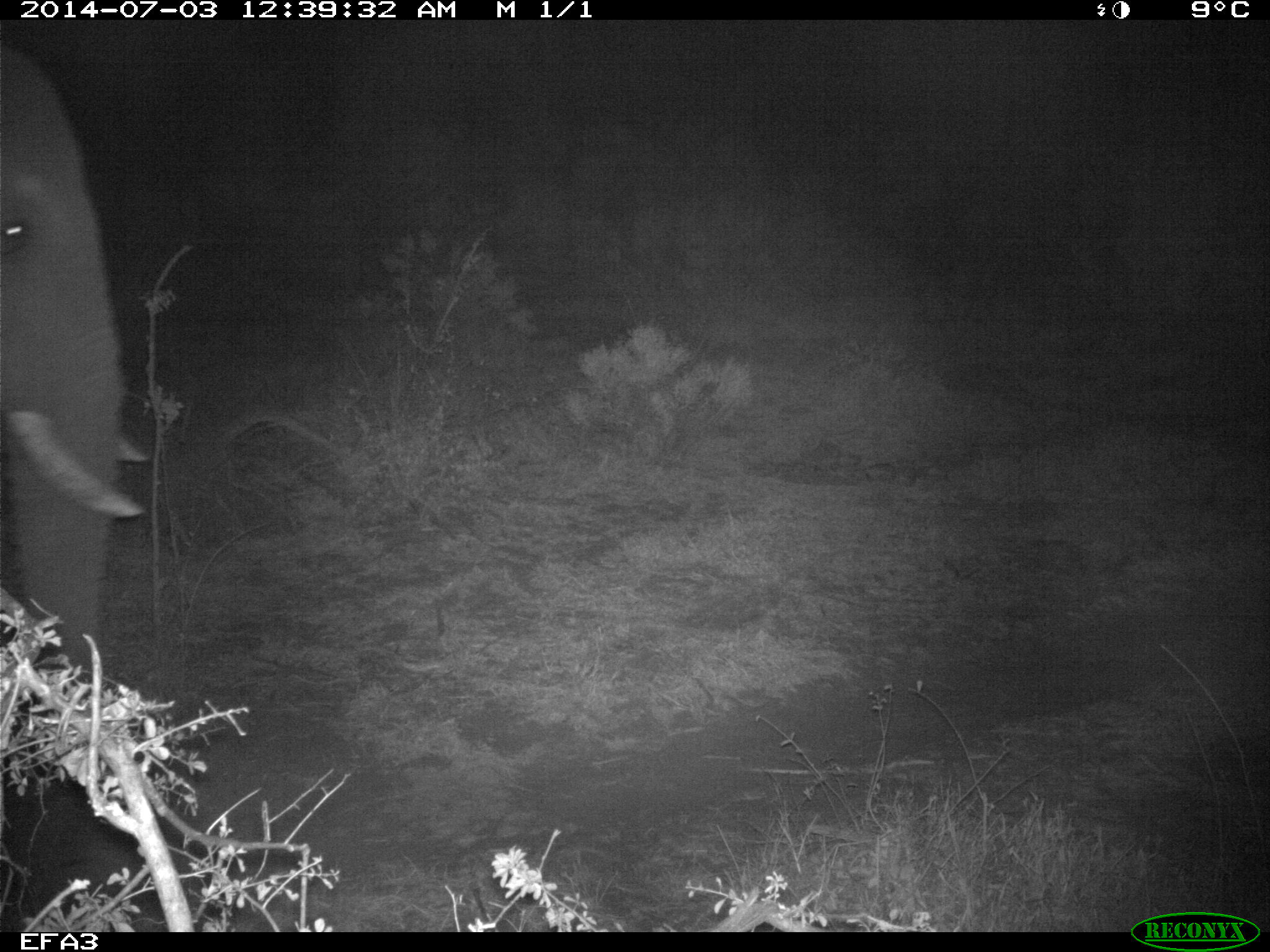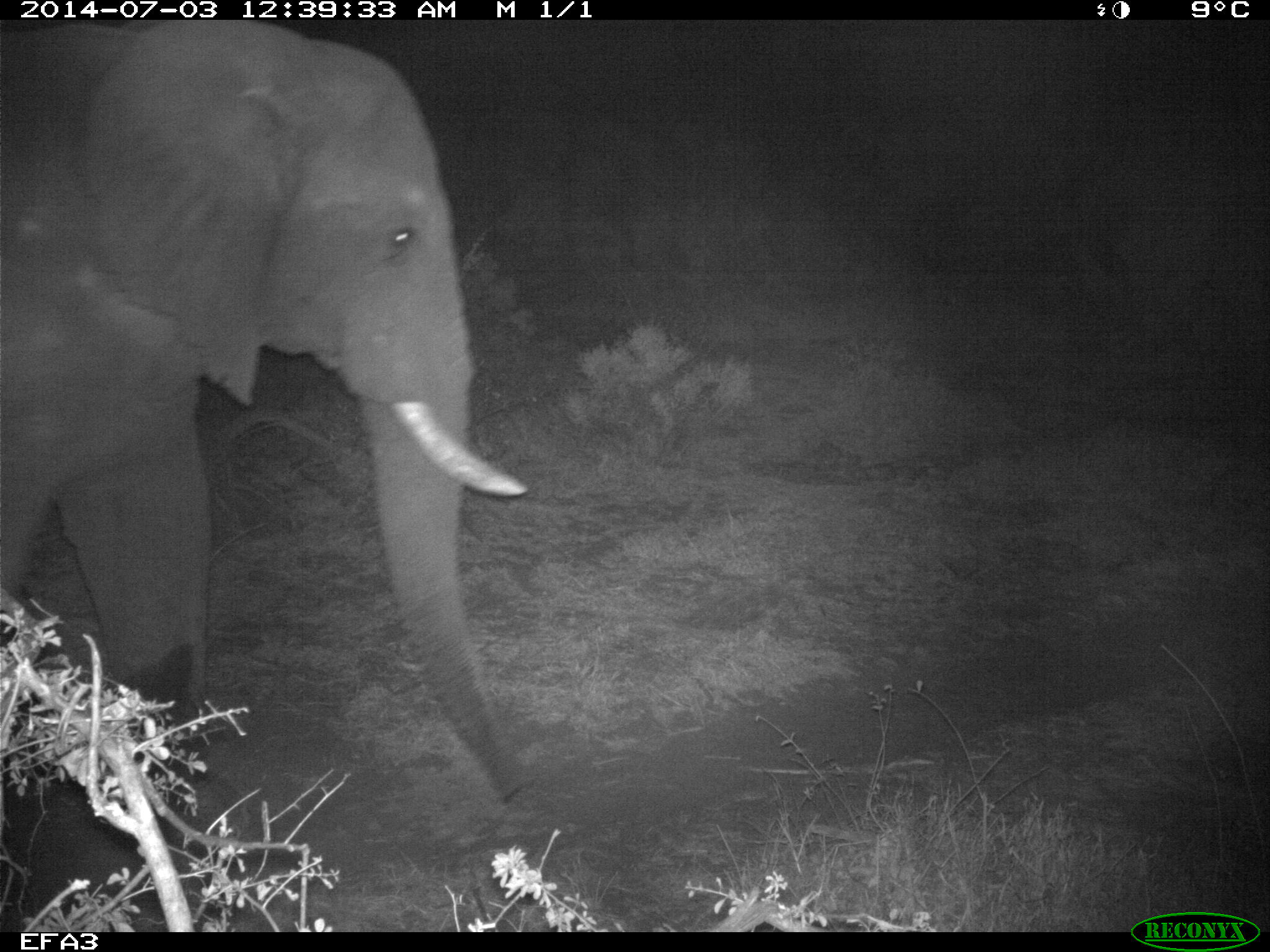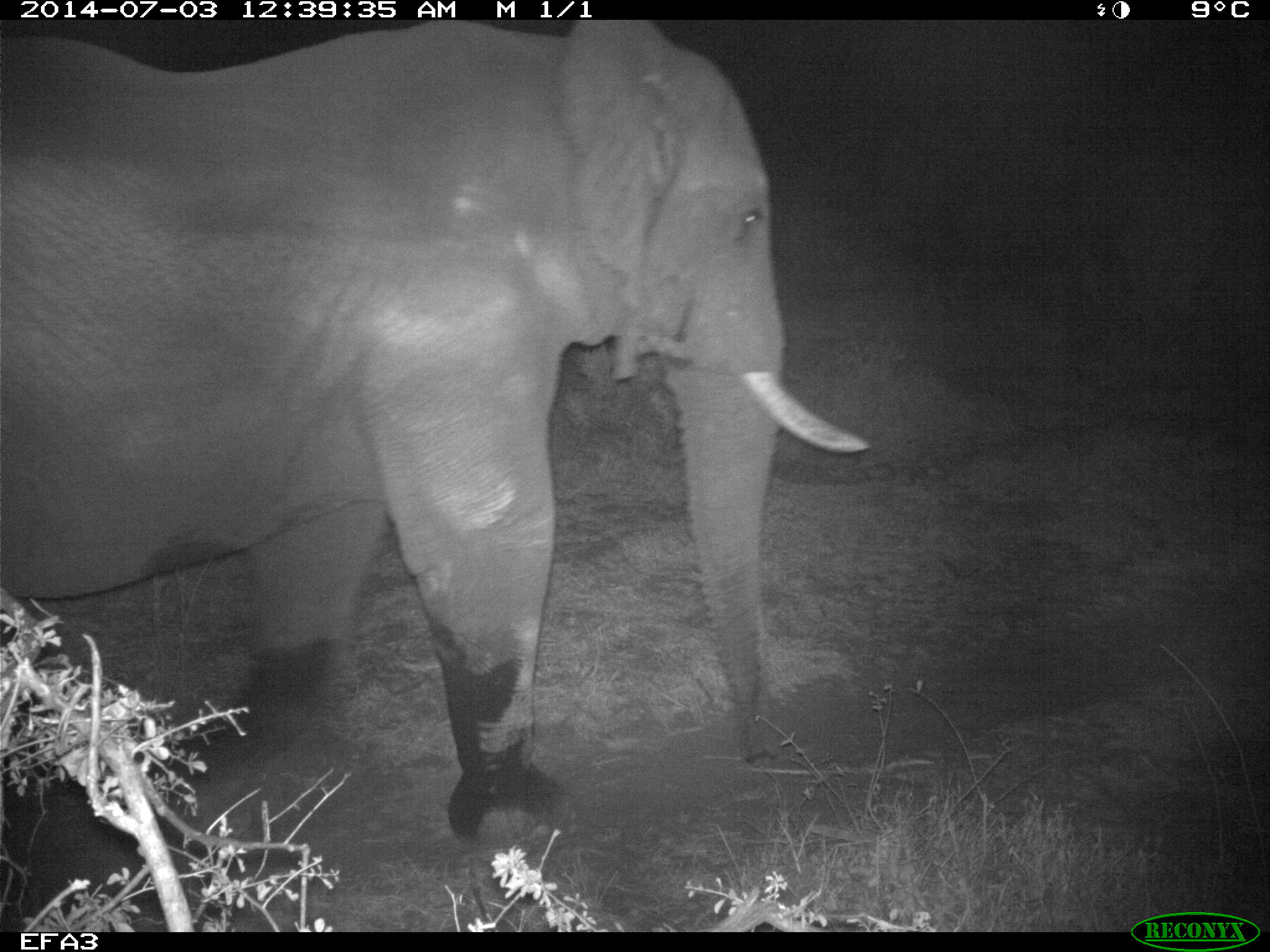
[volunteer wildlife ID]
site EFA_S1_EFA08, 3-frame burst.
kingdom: Animalia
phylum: Chordata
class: Mammalia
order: Proboscidea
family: Elephantidae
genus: Loxodonta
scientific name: Loxodonta africana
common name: african bush elephant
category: elephant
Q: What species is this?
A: Elephant (african bush elephant) (Loxodonta africana).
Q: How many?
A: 1.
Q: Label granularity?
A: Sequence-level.